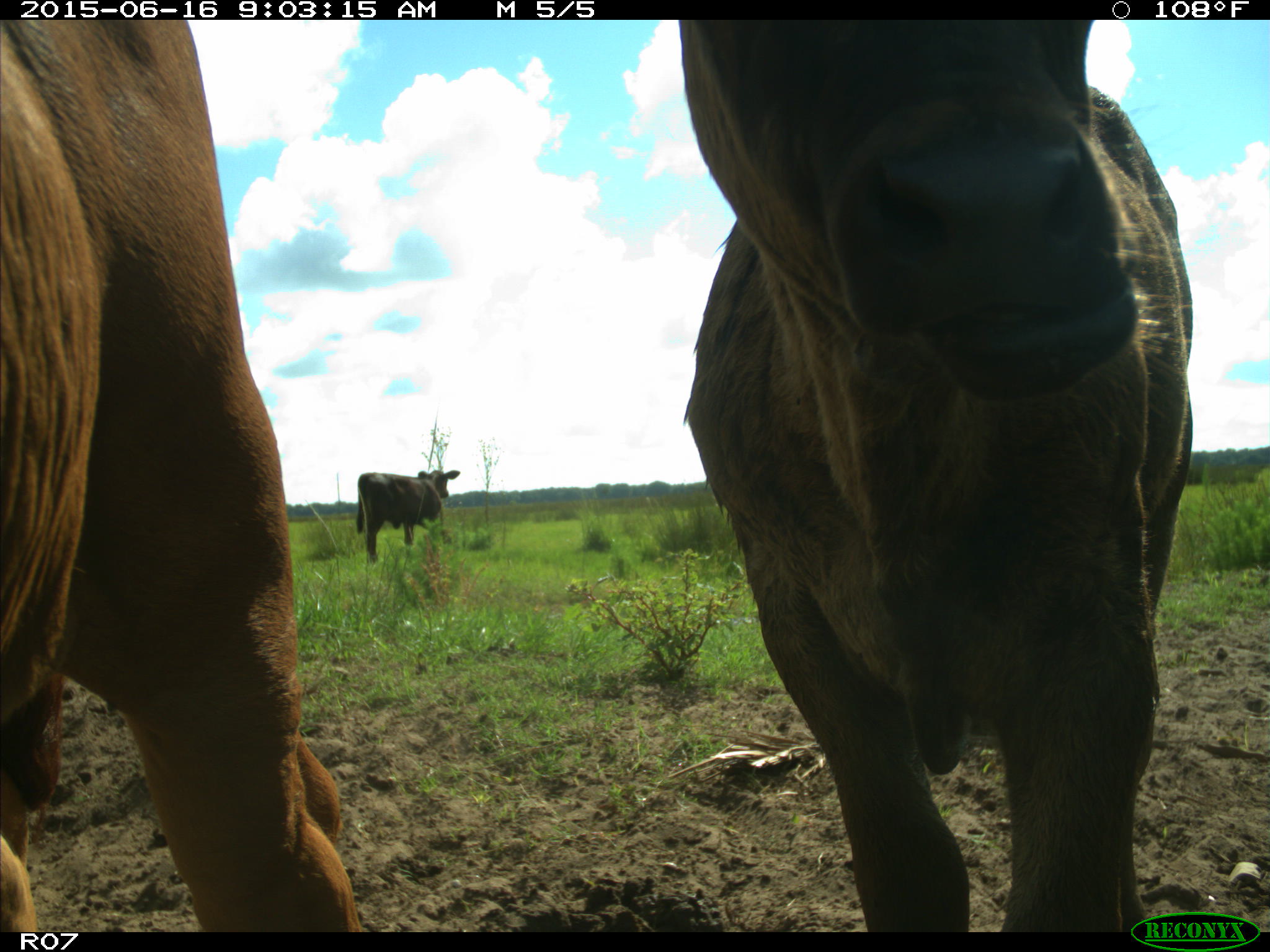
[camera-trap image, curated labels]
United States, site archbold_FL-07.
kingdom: Animalia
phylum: Chordata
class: Mammalia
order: Artiodactyla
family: Bovidae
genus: Bos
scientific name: Bos taurus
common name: domestic cow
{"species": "Bos taurus (domestic cow)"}